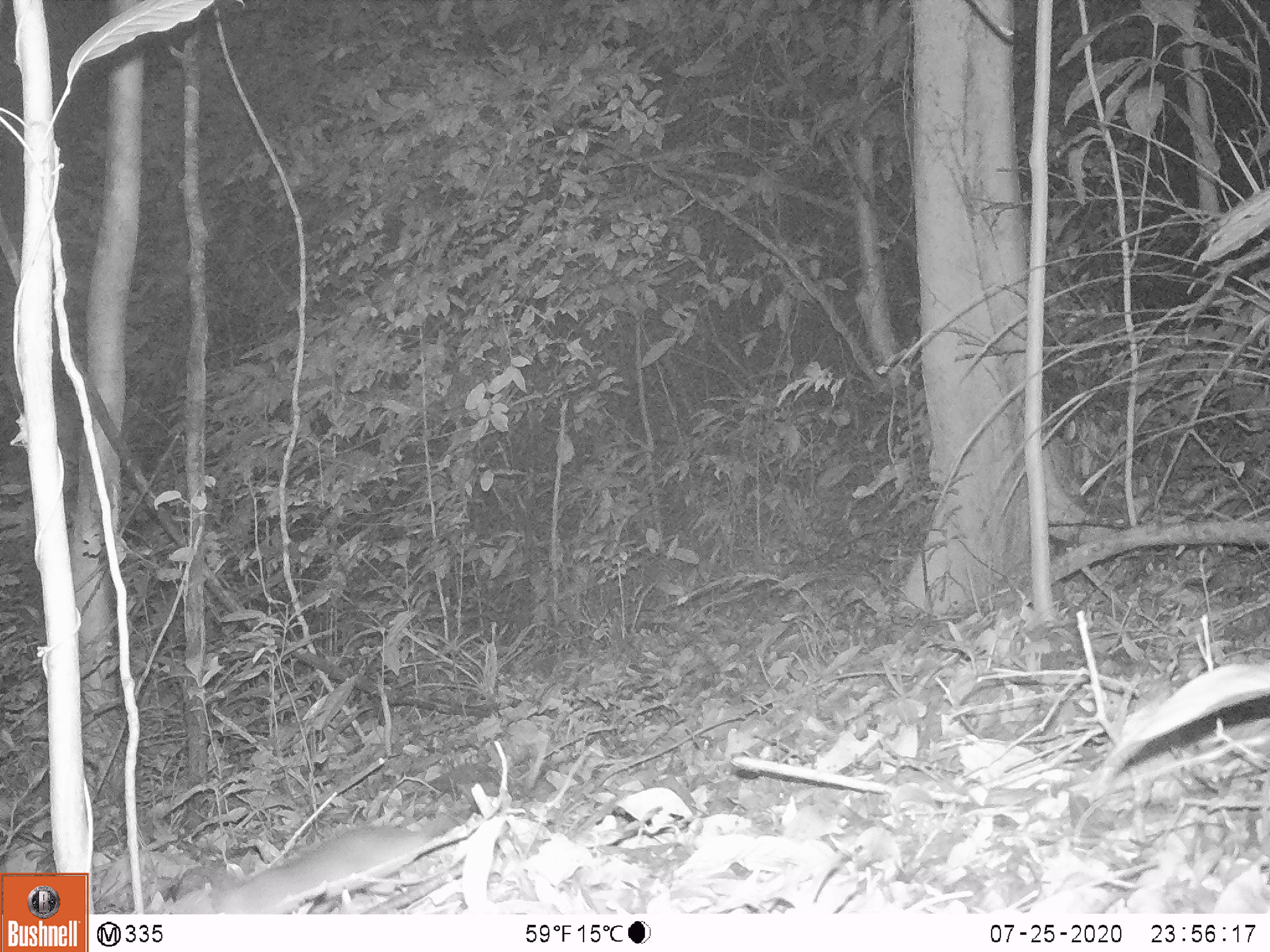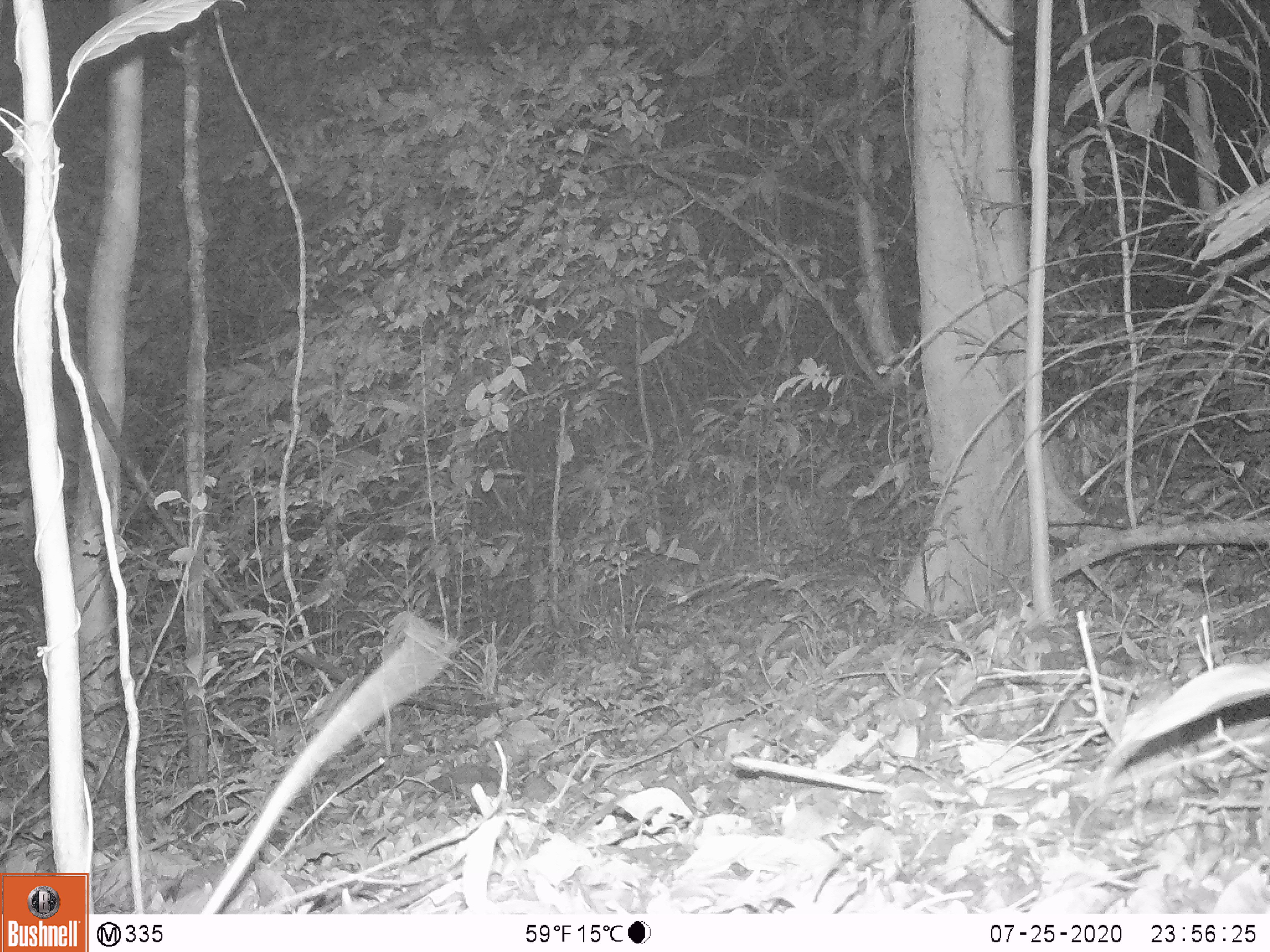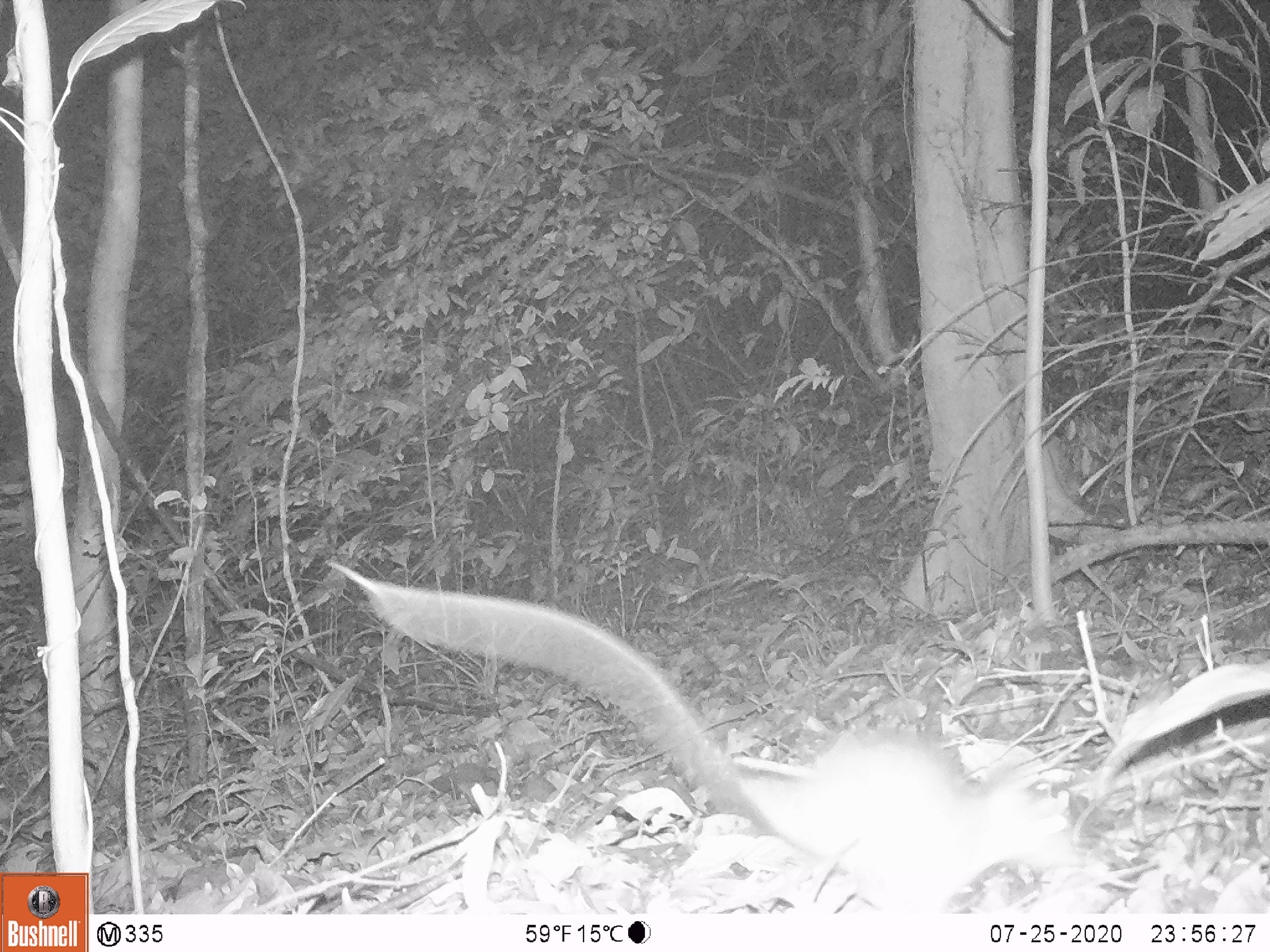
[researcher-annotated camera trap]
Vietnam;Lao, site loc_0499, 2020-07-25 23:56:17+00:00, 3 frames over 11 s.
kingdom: Animalia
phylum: Chordata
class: Mammalia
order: Rodentia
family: Muridae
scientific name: Muridae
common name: old-world mice and rats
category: unidentified murid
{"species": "unidentified murid (old-world mice and rats) (Muridae)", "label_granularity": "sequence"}